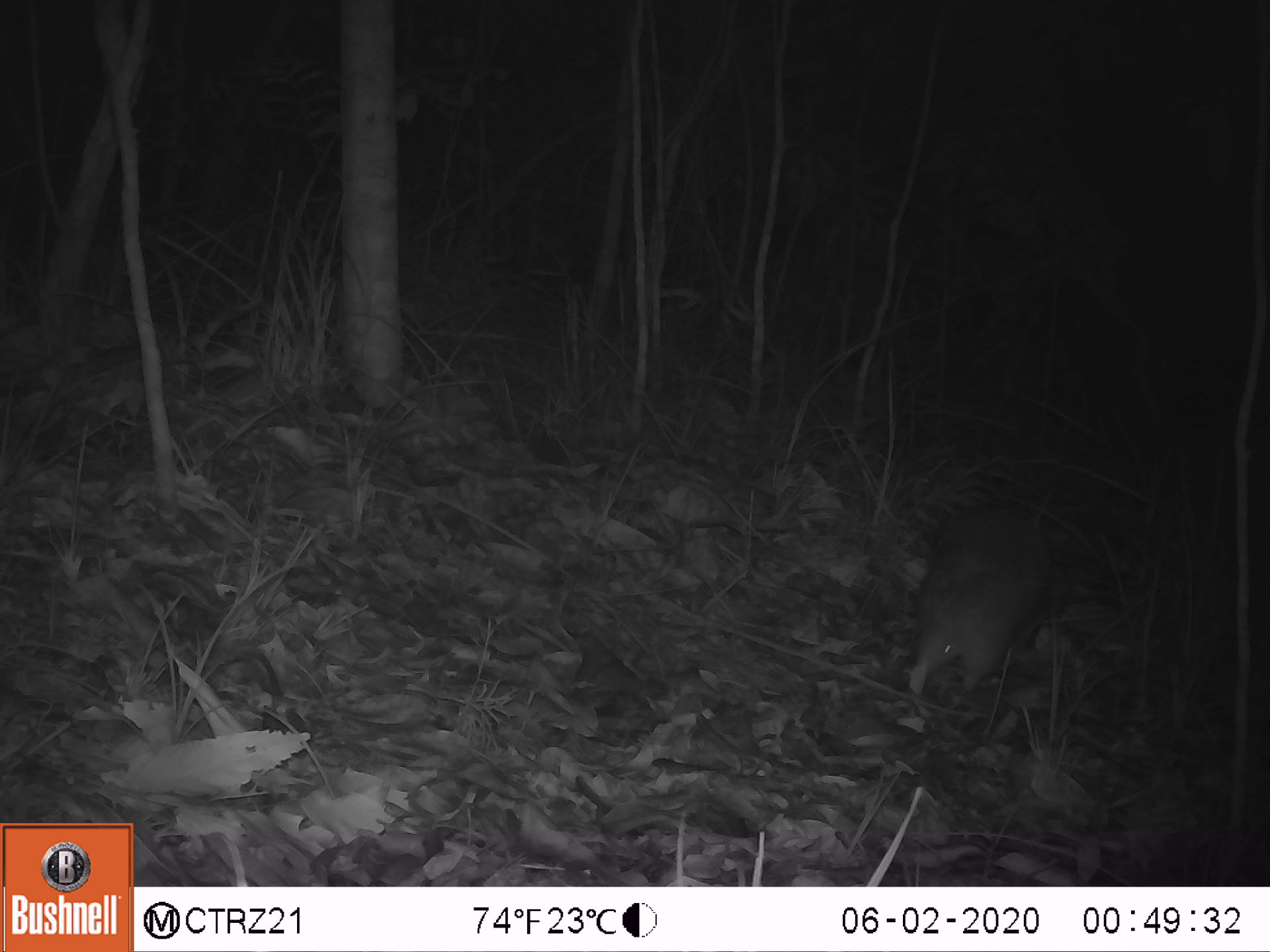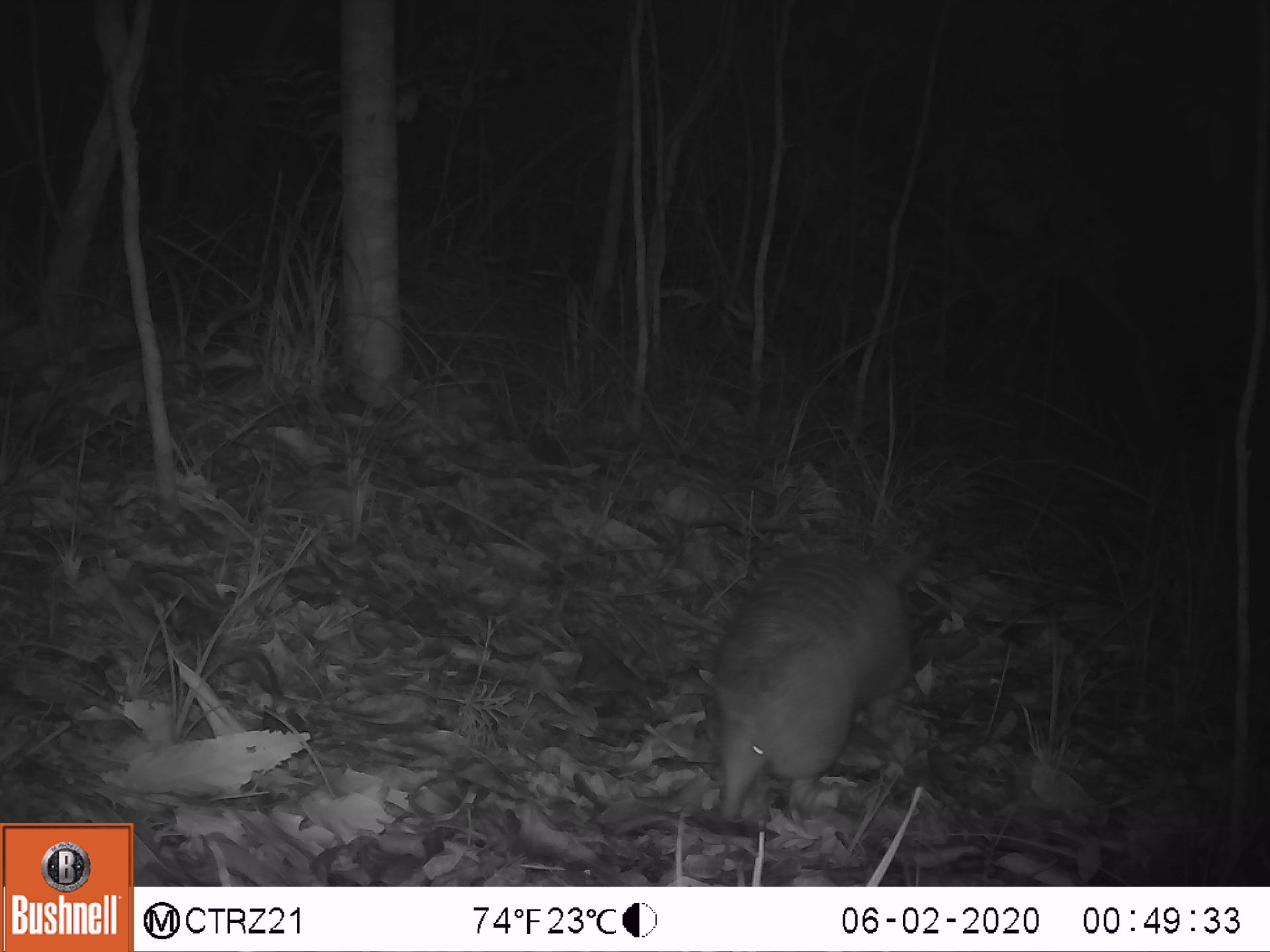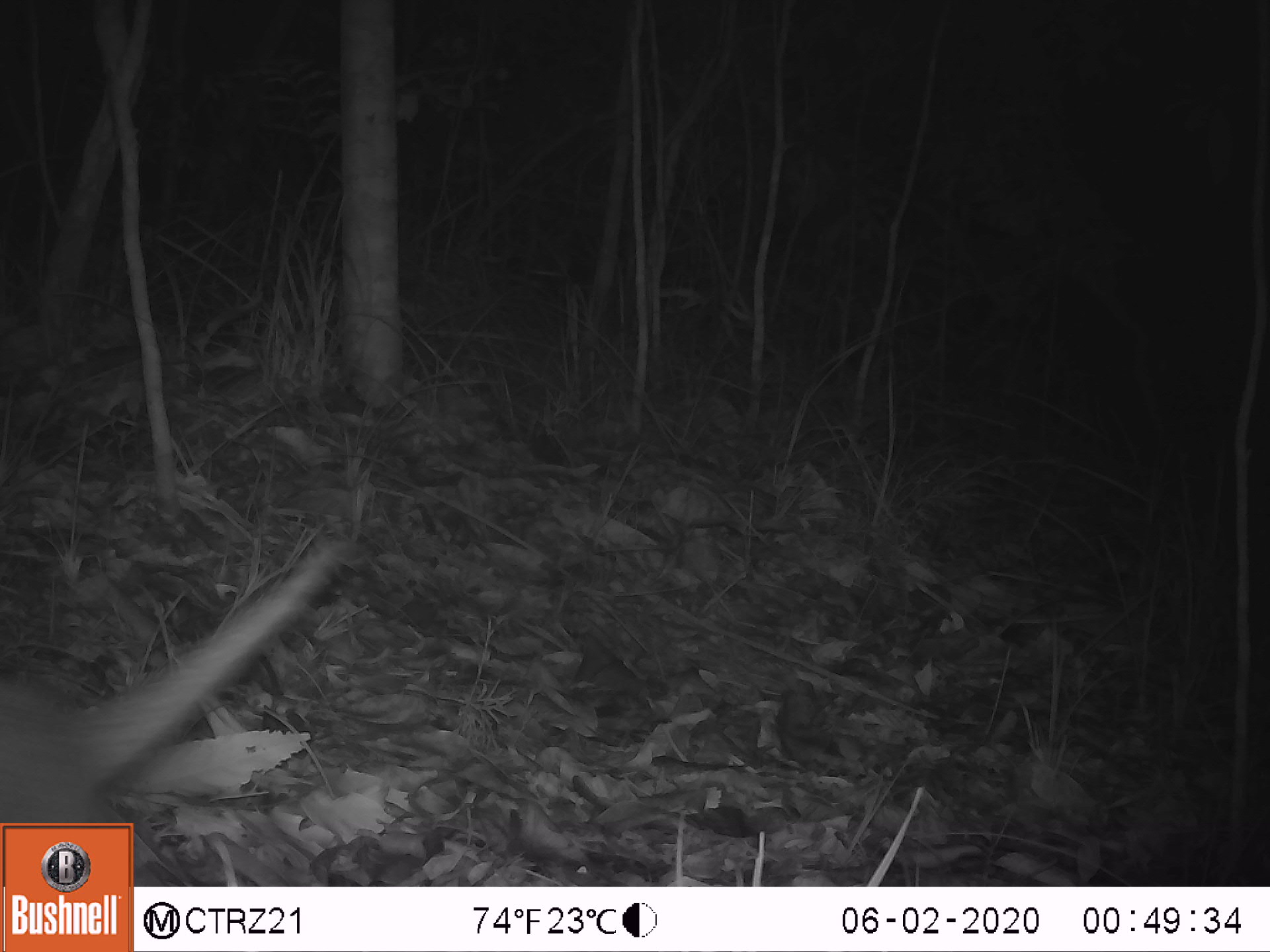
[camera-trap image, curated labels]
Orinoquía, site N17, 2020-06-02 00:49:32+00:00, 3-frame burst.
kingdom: Animalia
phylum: Chordata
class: Mammalia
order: Cingulata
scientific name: Cingulata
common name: armadillo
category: unknown armadillo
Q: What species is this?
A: Unknown armadillo (armadillo) (Cingulata).